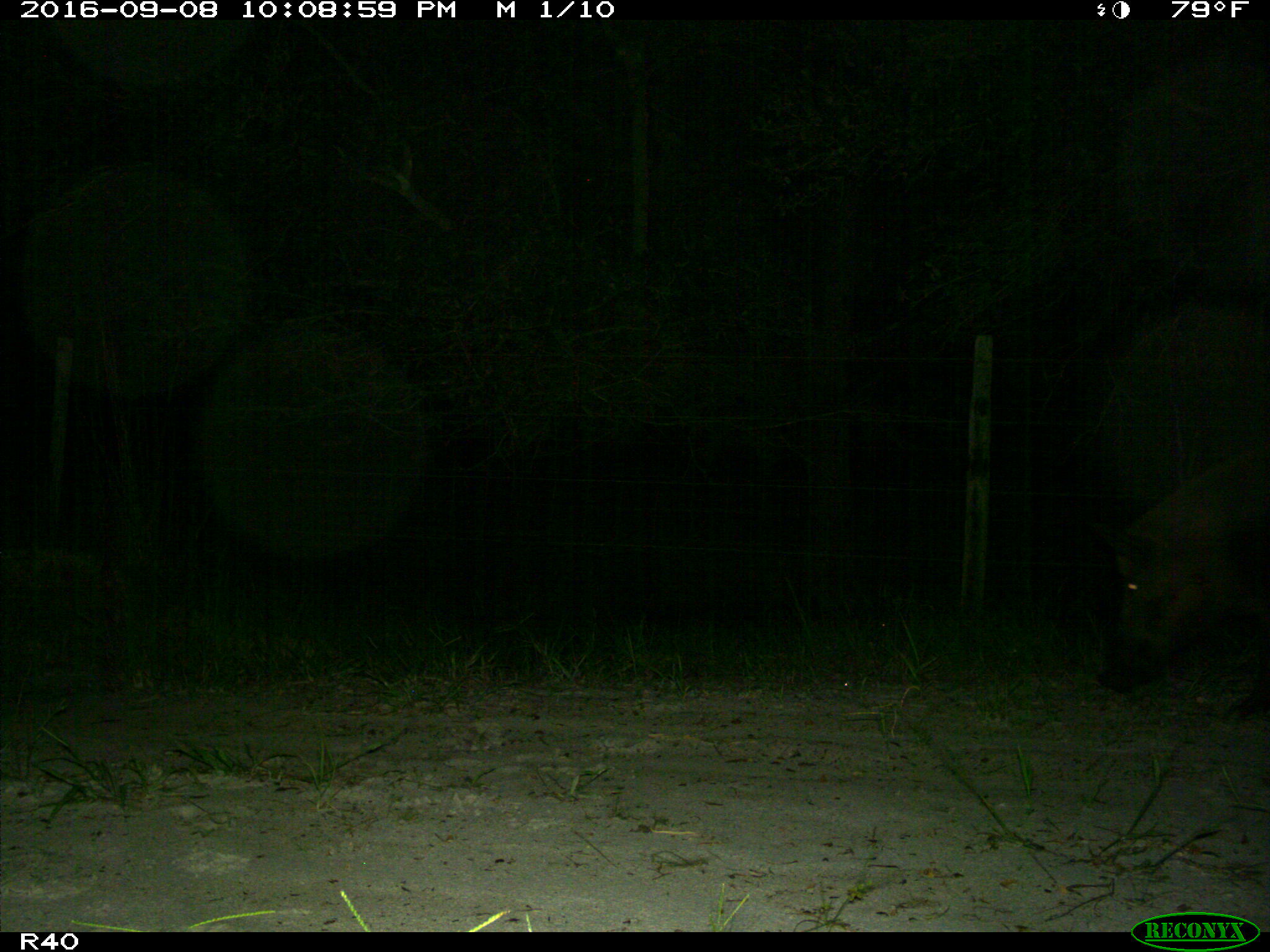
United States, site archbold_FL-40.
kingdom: Animalia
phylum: Chordata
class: Mammalia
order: Artiodactyla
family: Suidae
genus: Sus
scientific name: Sus scrofa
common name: wild boar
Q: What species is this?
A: Sus scrofa (wild boar).